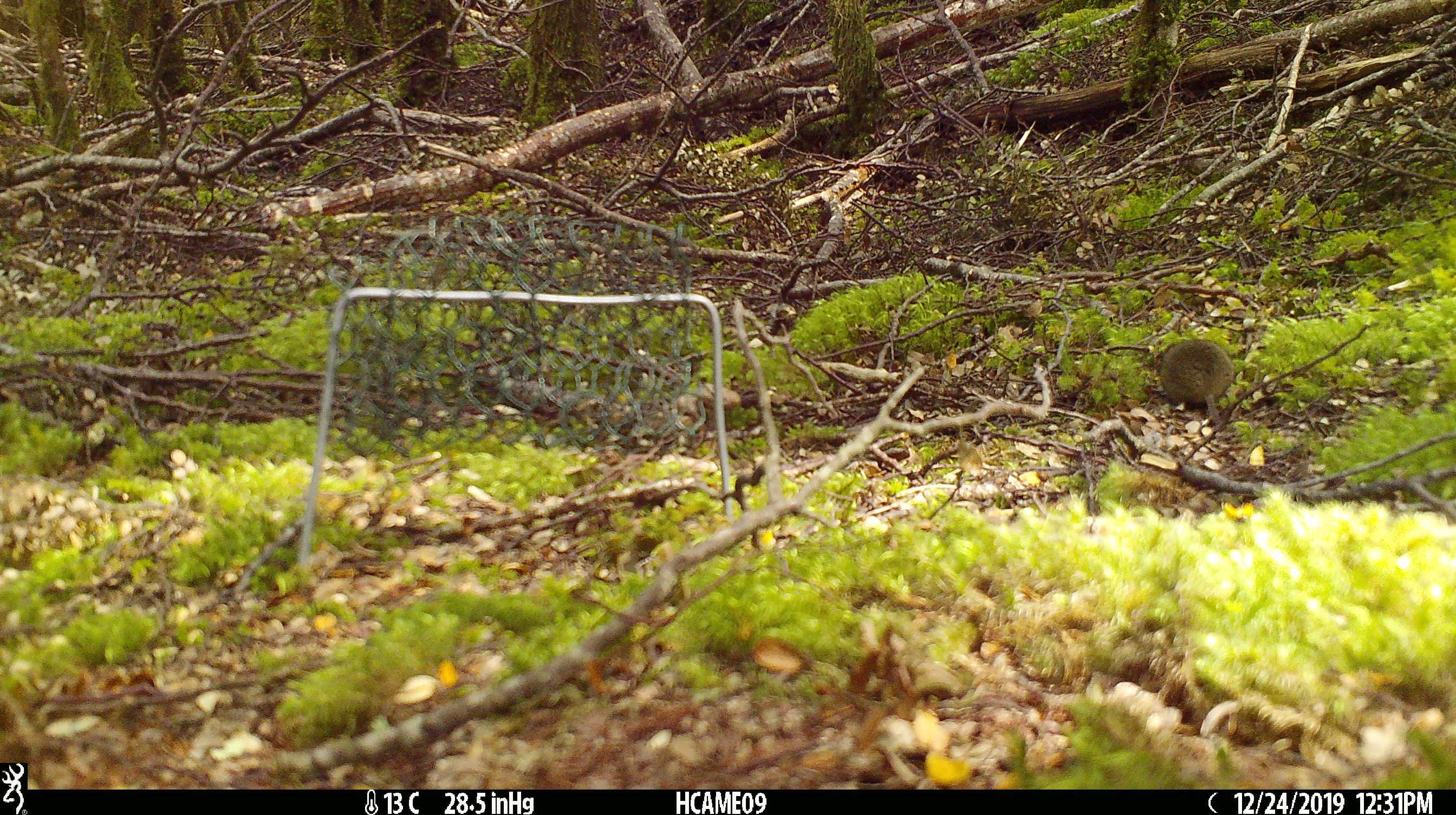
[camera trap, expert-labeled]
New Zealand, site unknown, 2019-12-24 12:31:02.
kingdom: Animalia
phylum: Chordata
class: Mammalia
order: Rodentia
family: Muridae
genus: Mus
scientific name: Mus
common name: mouse